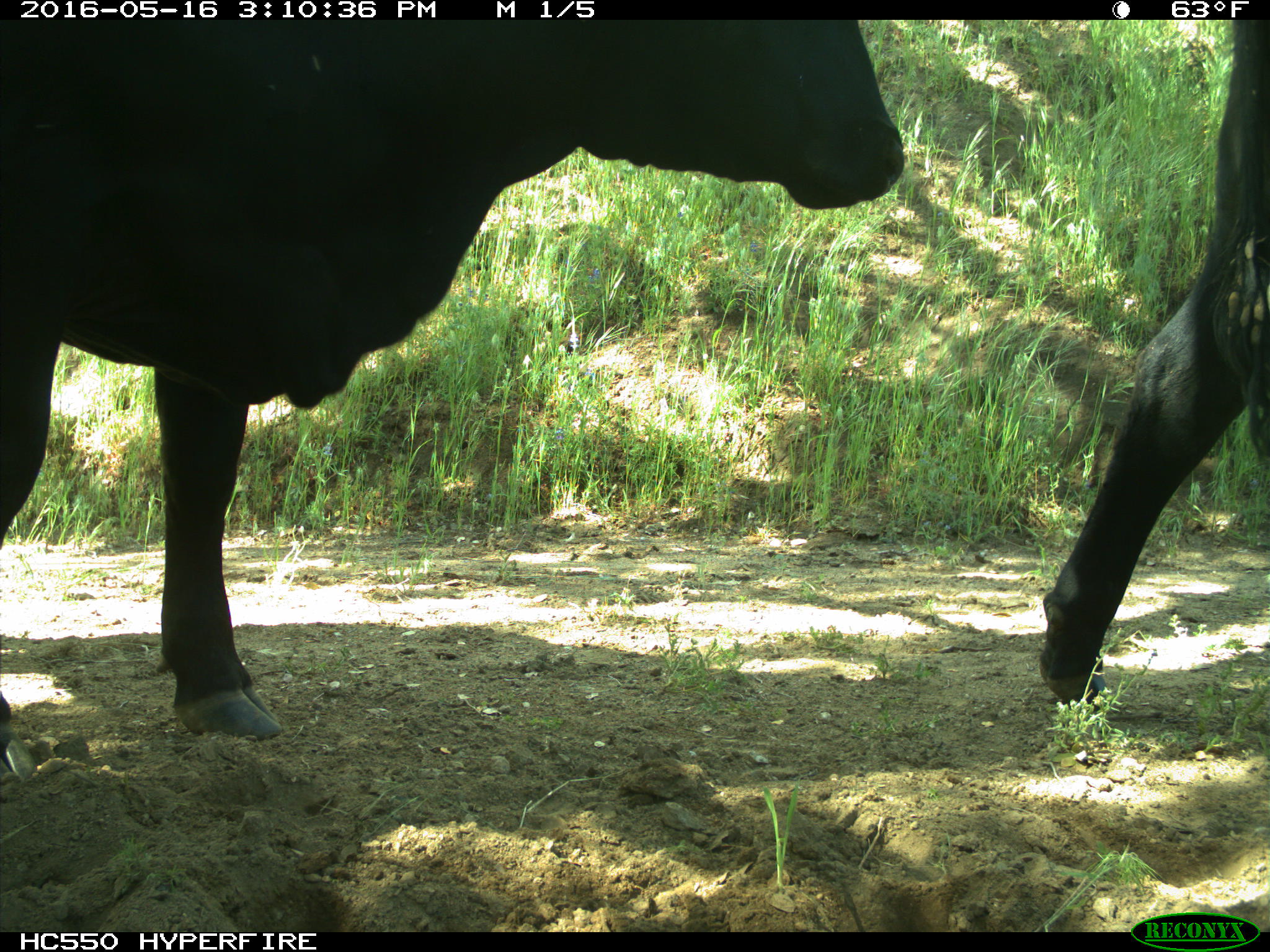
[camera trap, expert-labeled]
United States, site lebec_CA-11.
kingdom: Animalia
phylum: Chordata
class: Mammalia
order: Artiodactyla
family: Bovidae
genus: Bos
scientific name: Bos taurus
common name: domestic cow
Bos taurus (domestic cow).